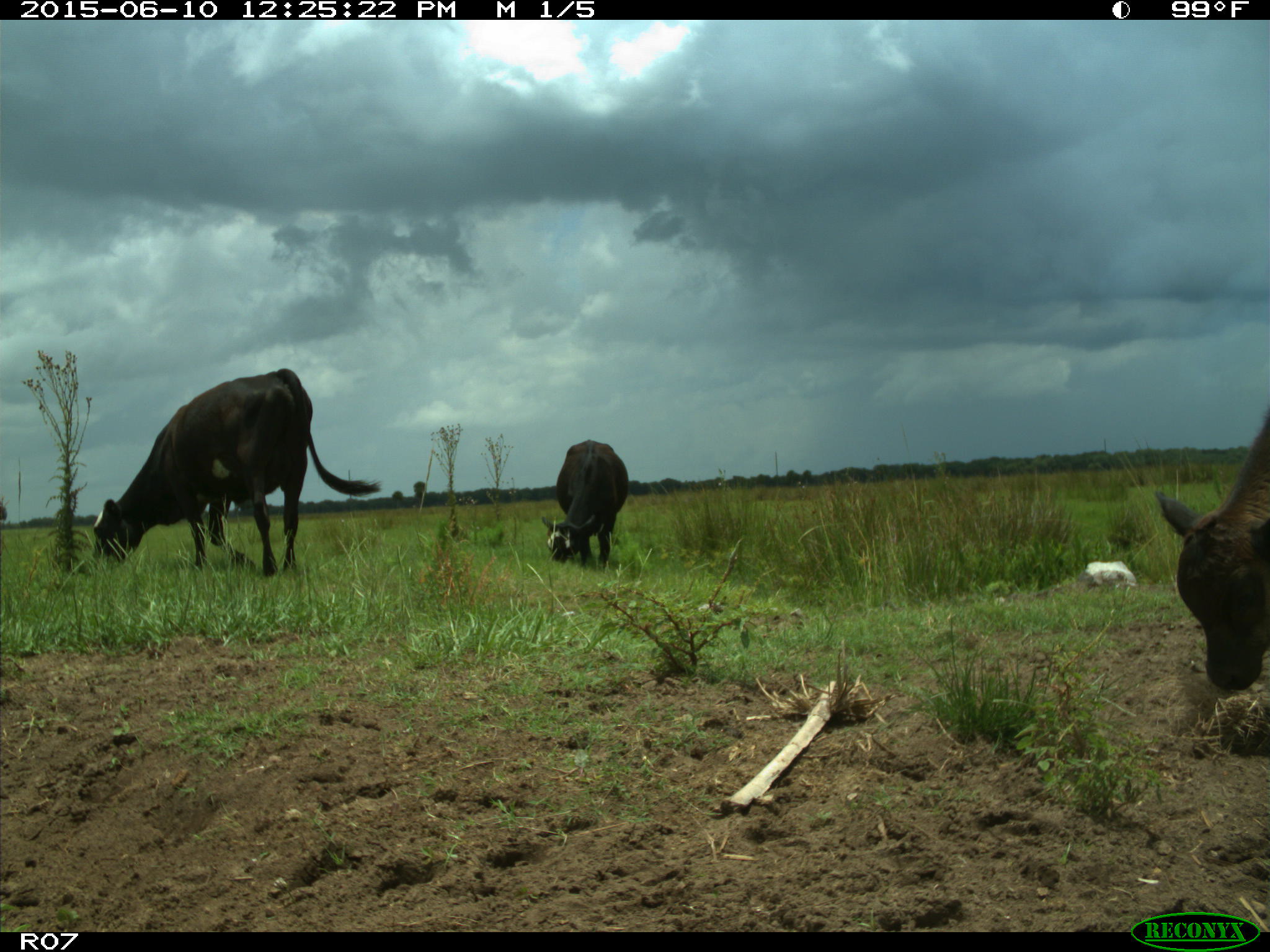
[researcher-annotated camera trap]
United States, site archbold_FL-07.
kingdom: Animalia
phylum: Chordata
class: Mammalia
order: Artiodactyla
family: Bovidae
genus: Bos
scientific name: Bos taurus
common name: domestic cow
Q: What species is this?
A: Bos taurus (domestic cow).